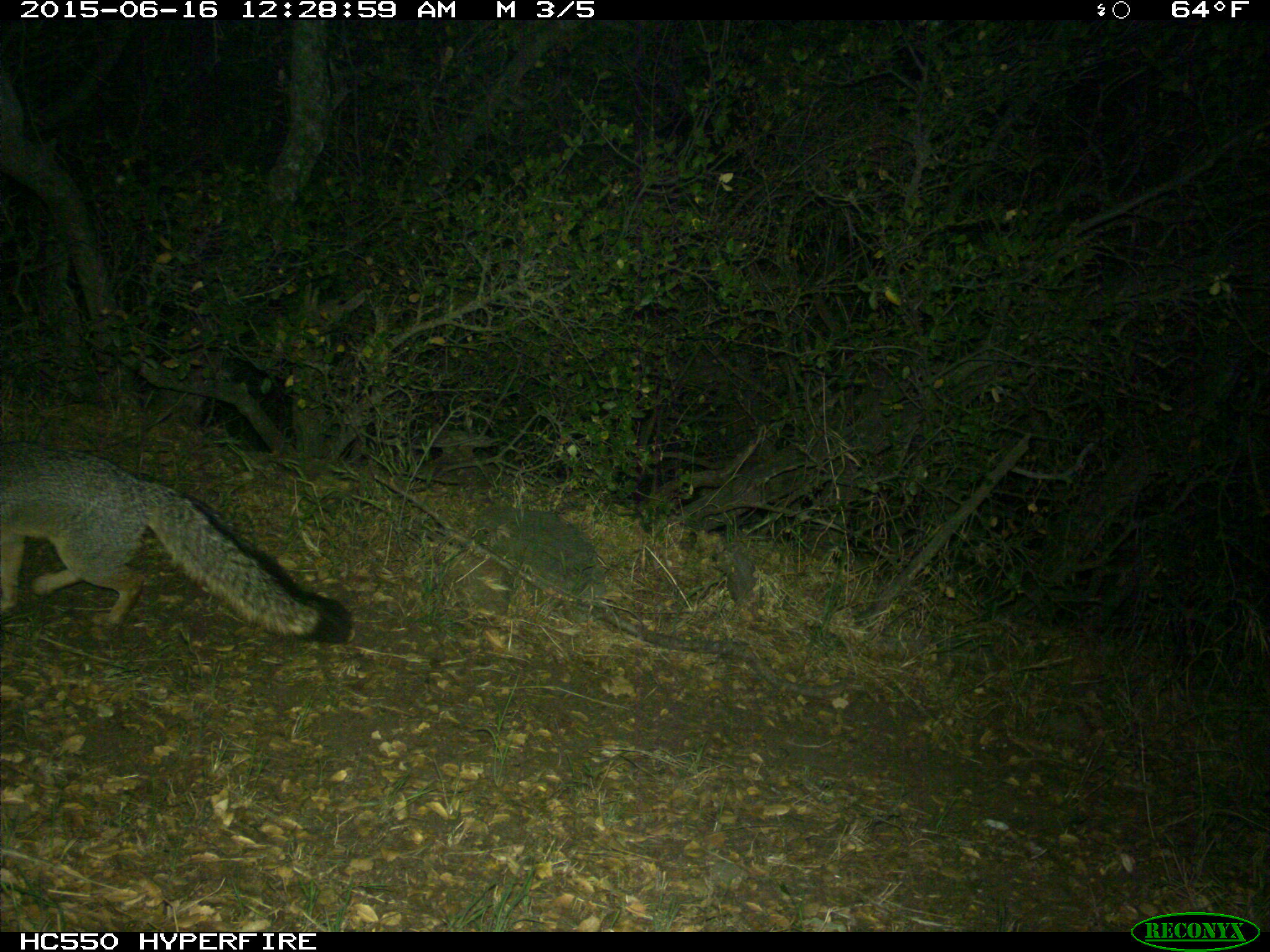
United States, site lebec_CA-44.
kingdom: Animalia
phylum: Chordata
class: Mammalia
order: Carnivora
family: Canidae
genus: Urocyon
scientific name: Urocyon cinereoargenteus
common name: gray fox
Urocyon cinereoargenteus (gray fox).